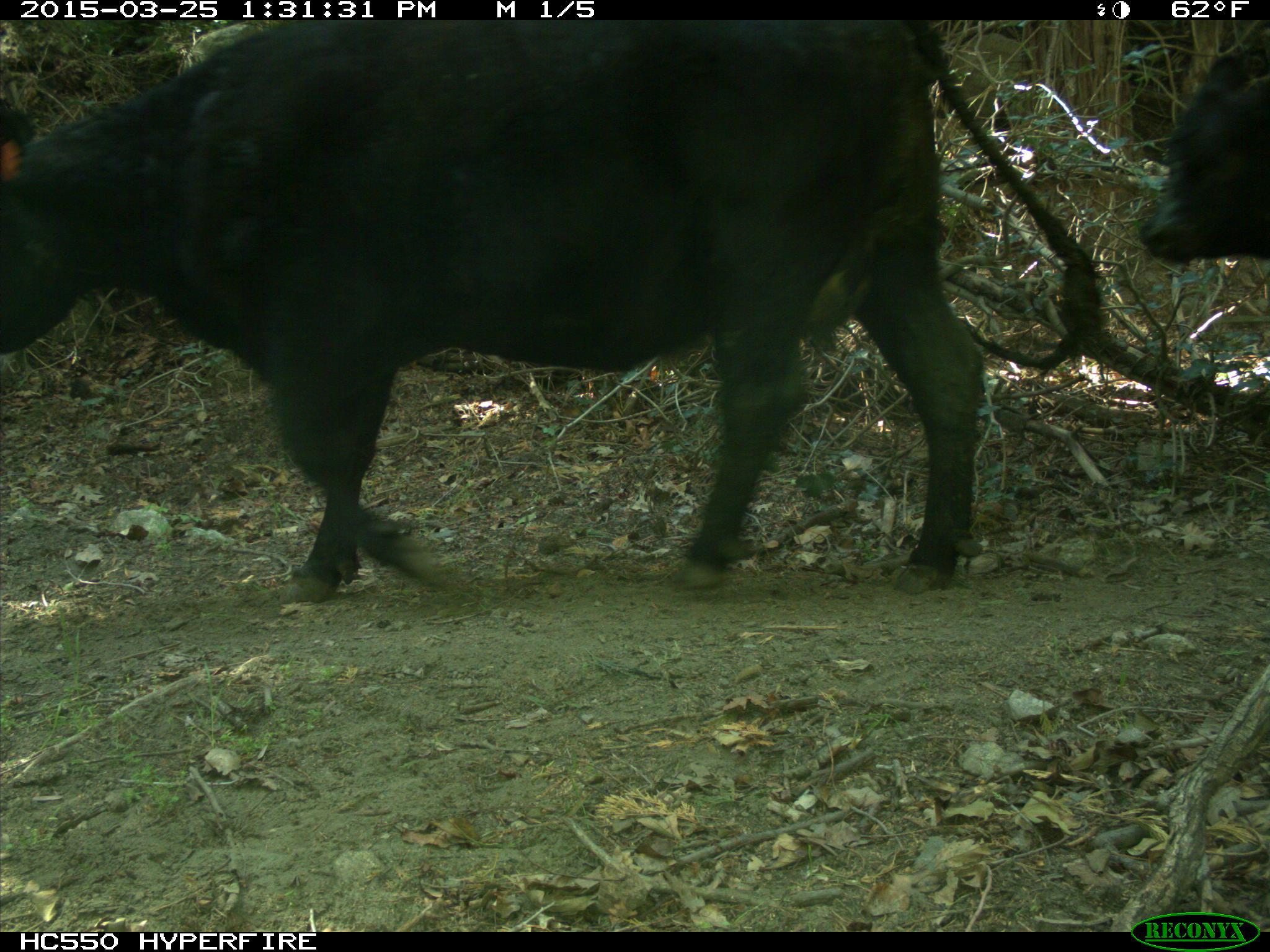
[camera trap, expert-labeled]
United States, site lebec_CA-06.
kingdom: Animalia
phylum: Chordata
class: Mammalia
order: Artiodactyla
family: Bovidae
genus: Bos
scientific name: Bos taurus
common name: domestic cow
Bos taurus (domestic cow).